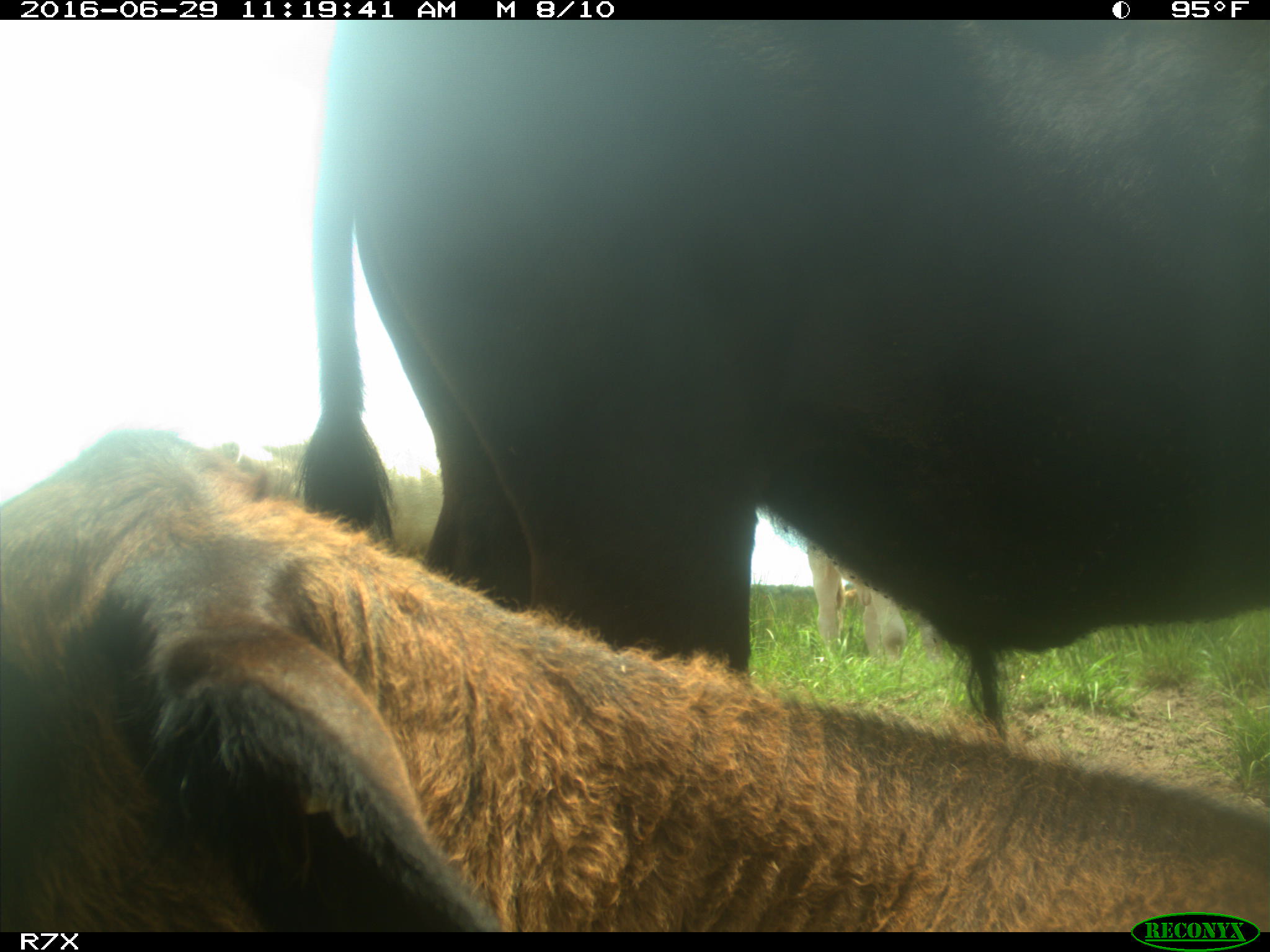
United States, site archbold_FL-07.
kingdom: Animalia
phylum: Chordata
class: Mammalia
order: Artiodactyla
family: Bovidae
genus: Bos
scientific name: Bos taurus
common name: domestic cow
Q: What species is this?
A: Bos taurus (domestic cow).